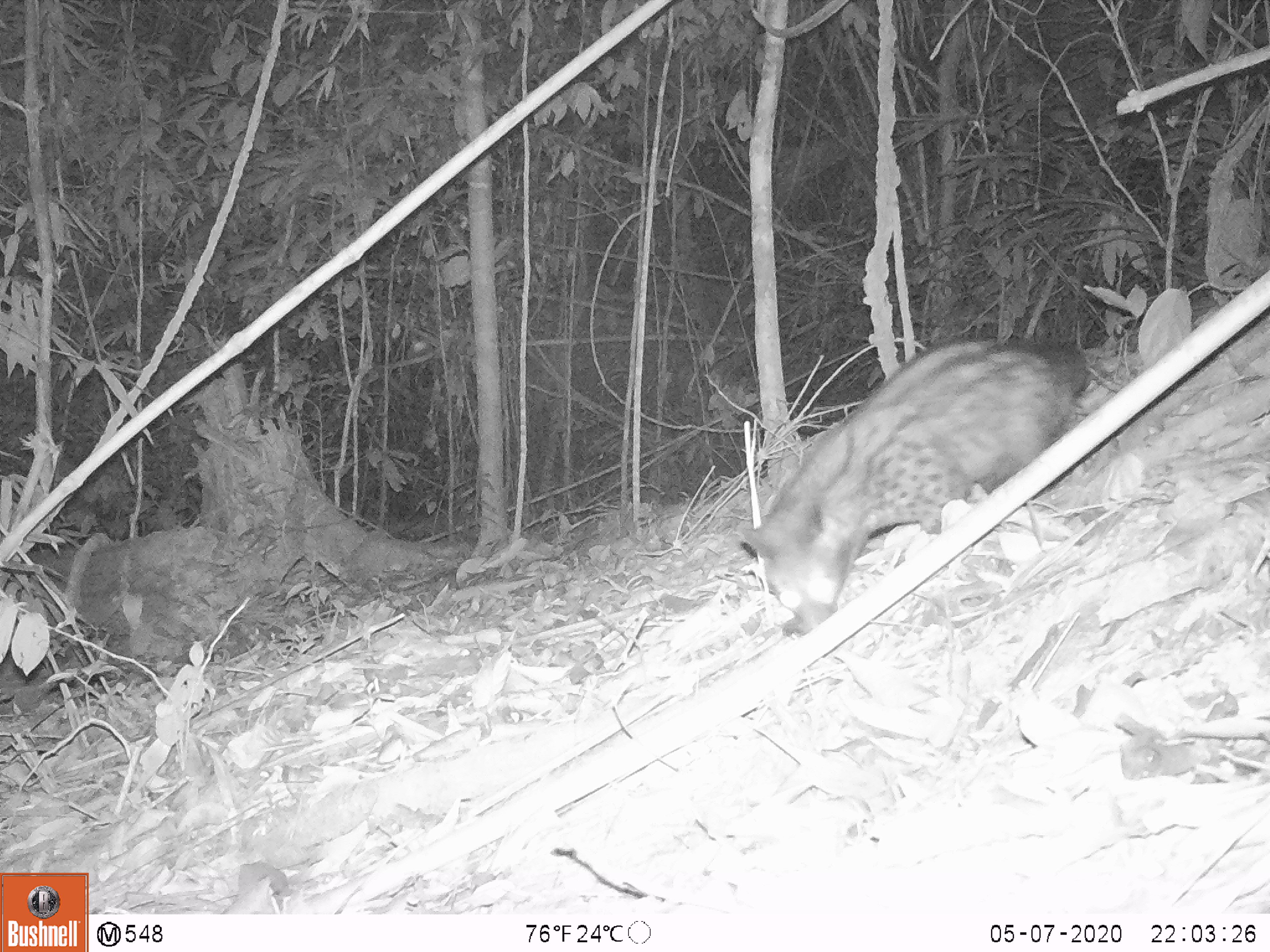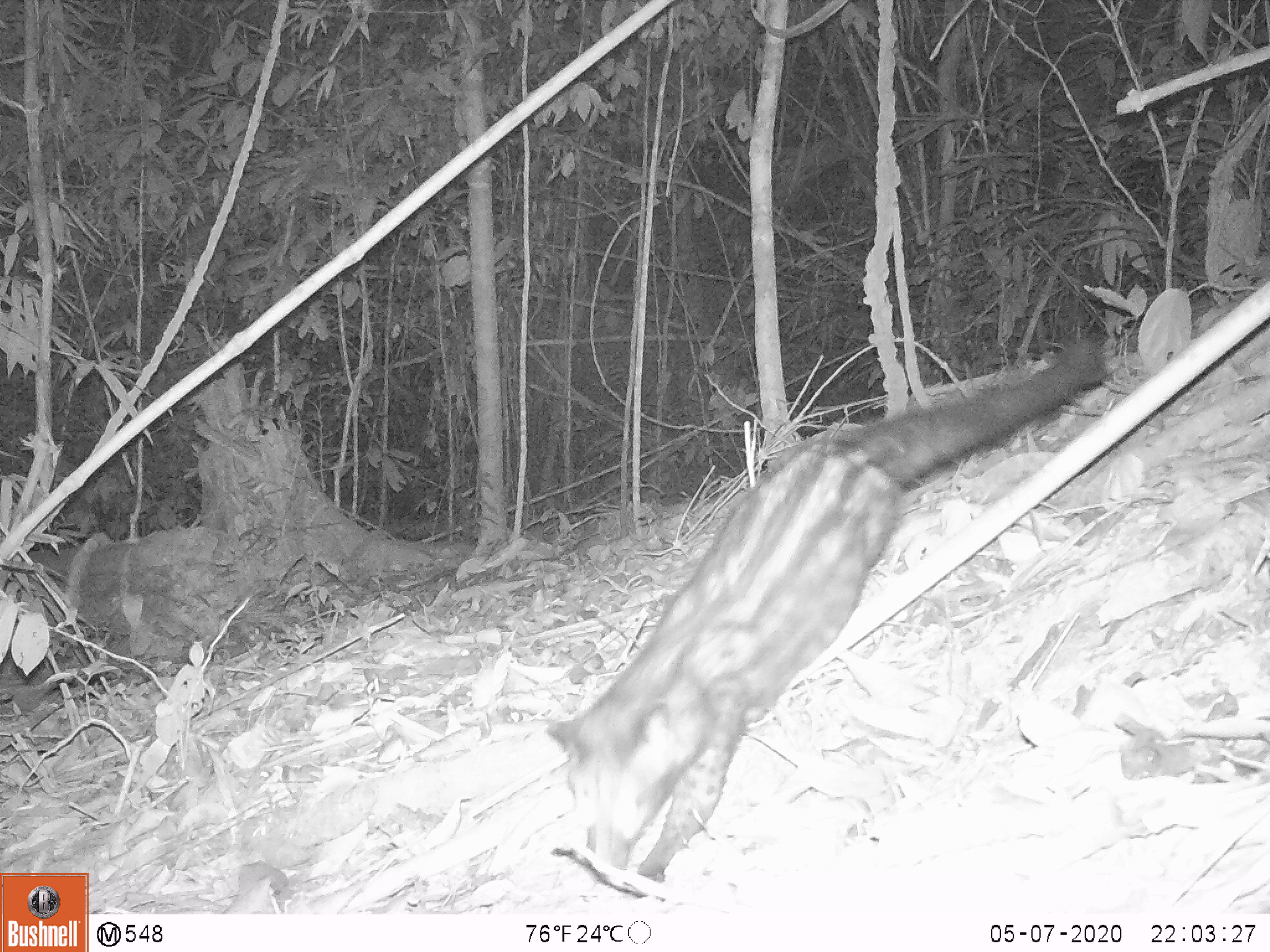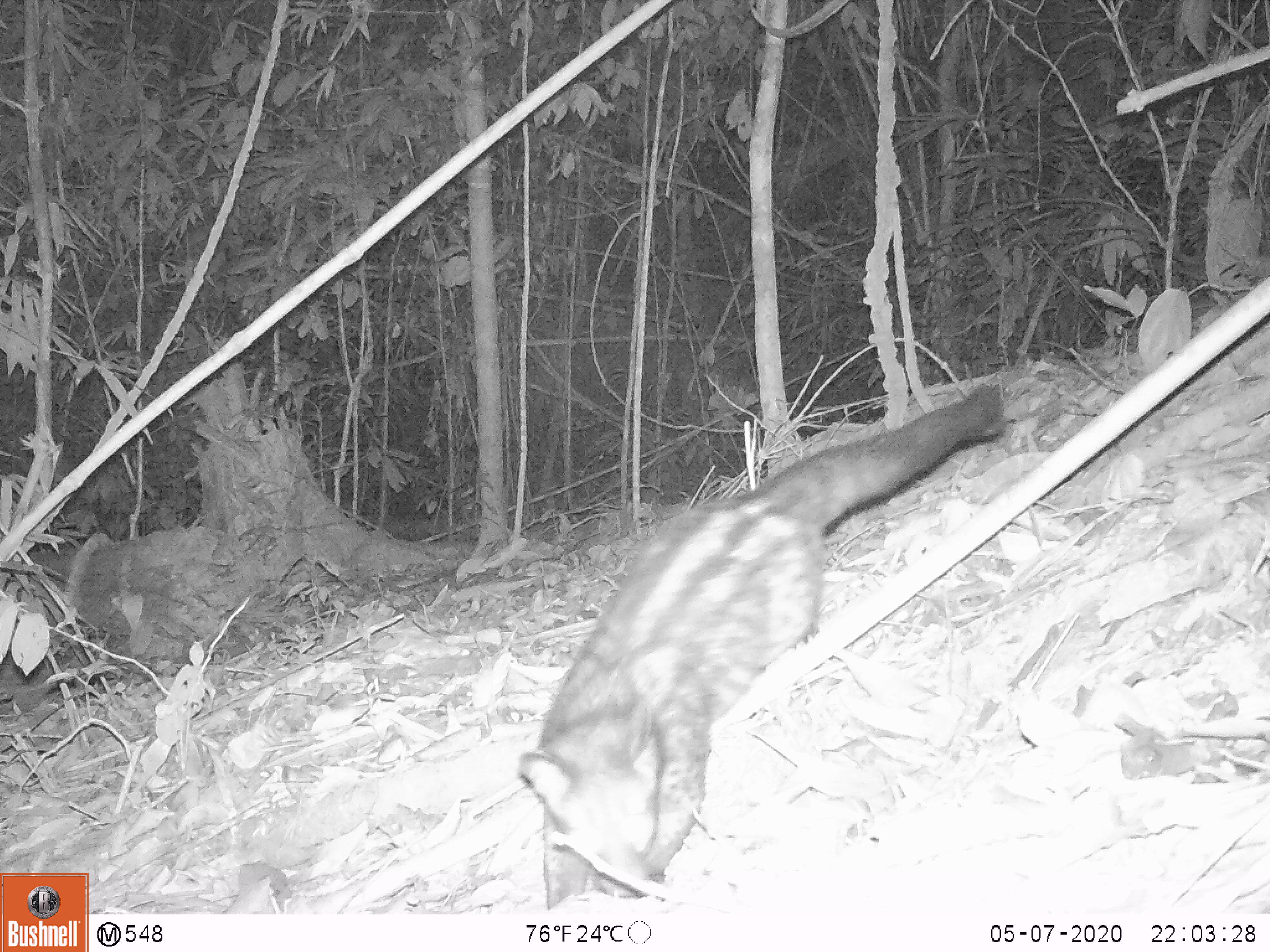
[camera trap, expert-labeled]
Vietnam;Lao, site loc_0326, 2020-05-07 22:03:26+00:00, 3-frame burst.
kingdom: Animalia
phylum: Chordata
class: Mammalia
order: Carnivora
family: Viverridae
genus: Paradoxurus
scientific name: Paradoxurus hermaphroditus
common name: common palm civet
Common palm civet (Paradoxurus hermaphroditus). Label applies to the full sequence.